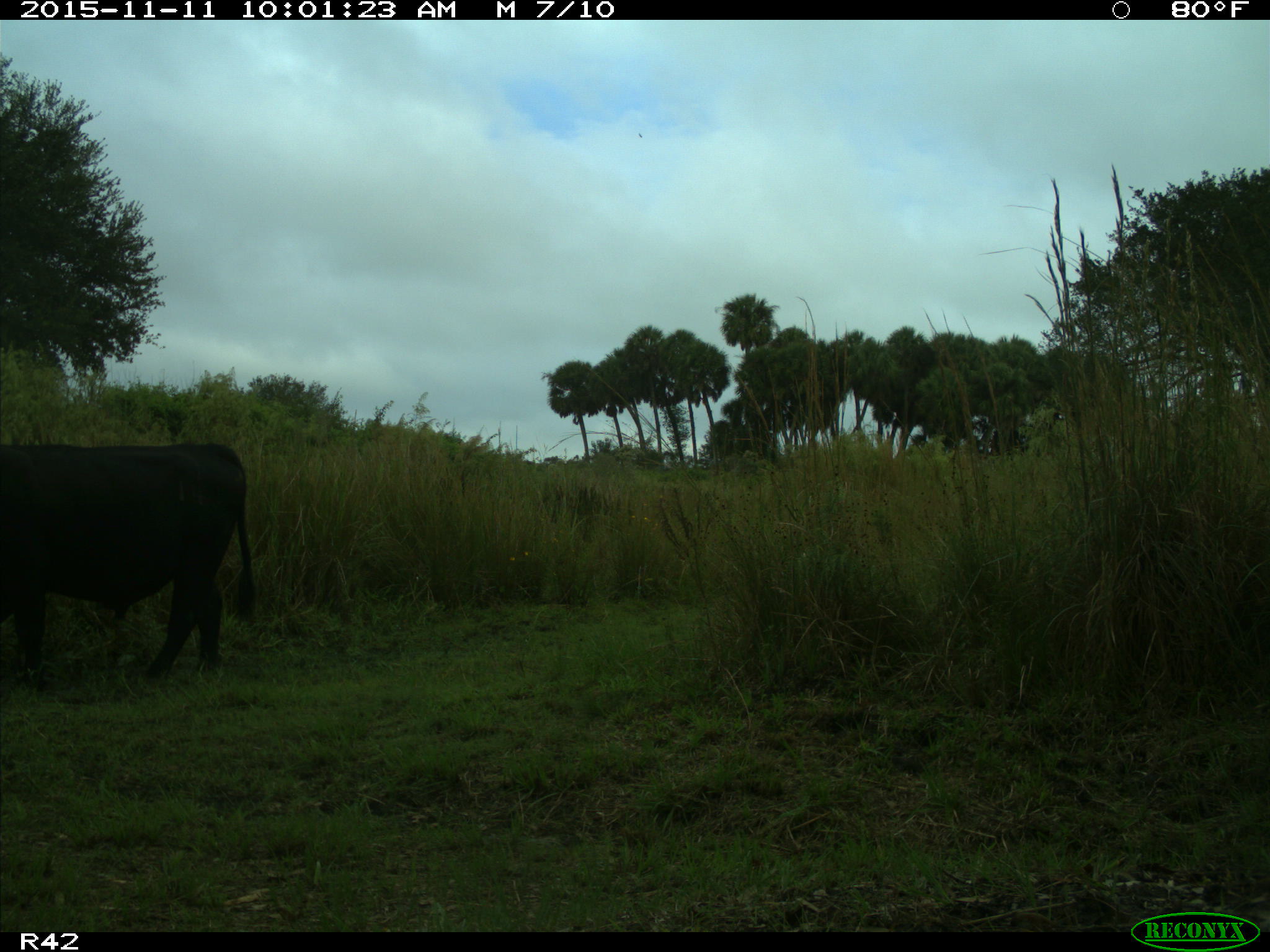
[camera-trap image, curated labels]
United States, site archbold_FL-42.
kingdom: Animalia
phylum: Chordata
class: Mammalia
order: Artiodactyla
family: Bovidae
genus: Bos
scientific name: Bos taurus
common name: domestic cow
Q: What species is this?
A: Bos taurus (domestic cow).